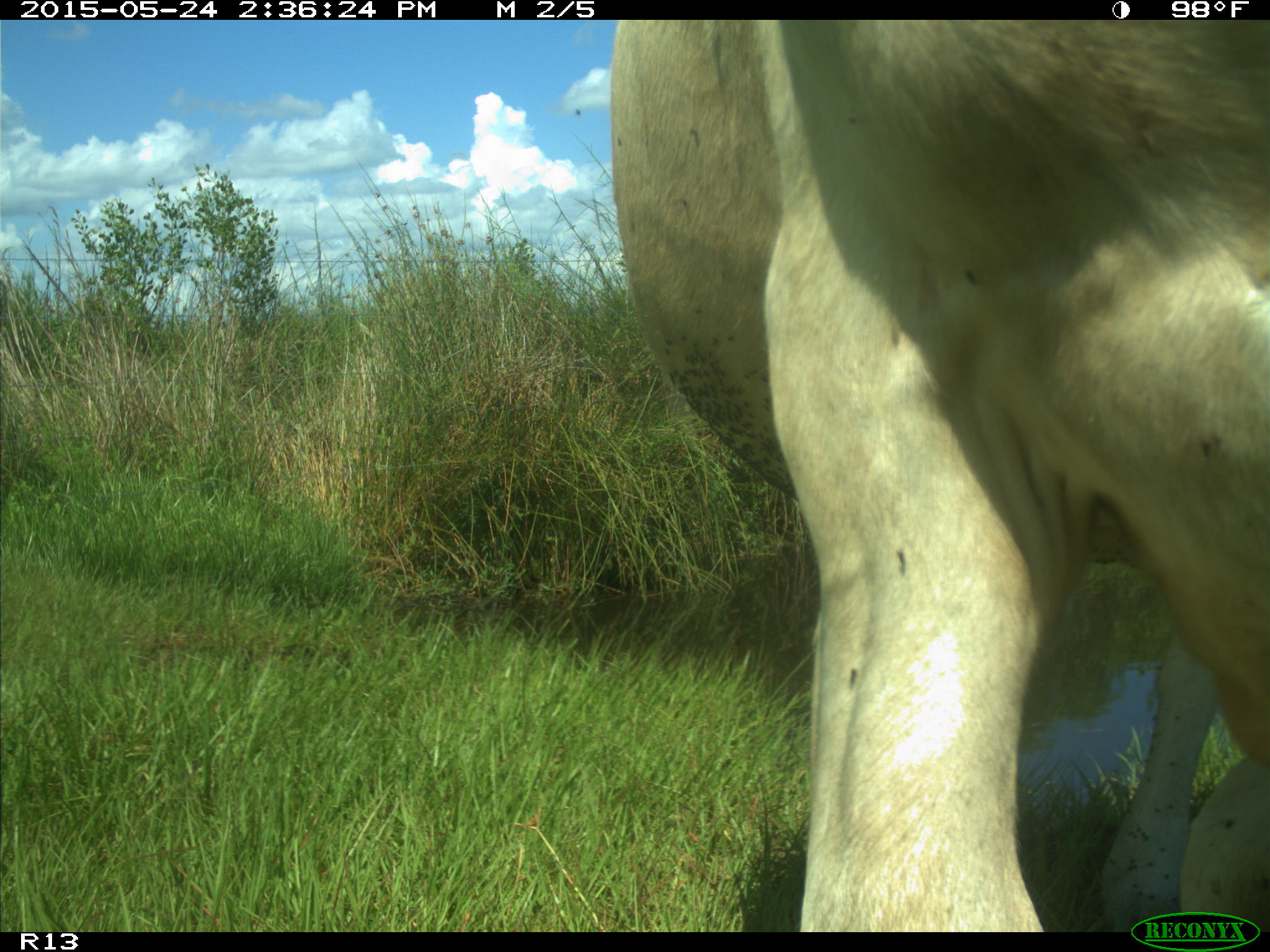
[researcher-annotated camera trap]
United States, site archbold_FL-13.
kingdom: Animalia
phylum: Chordata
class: Mammalia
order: Artiodactyla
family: Bovidae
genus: Bos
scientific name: Bos taurus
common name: domestic cow